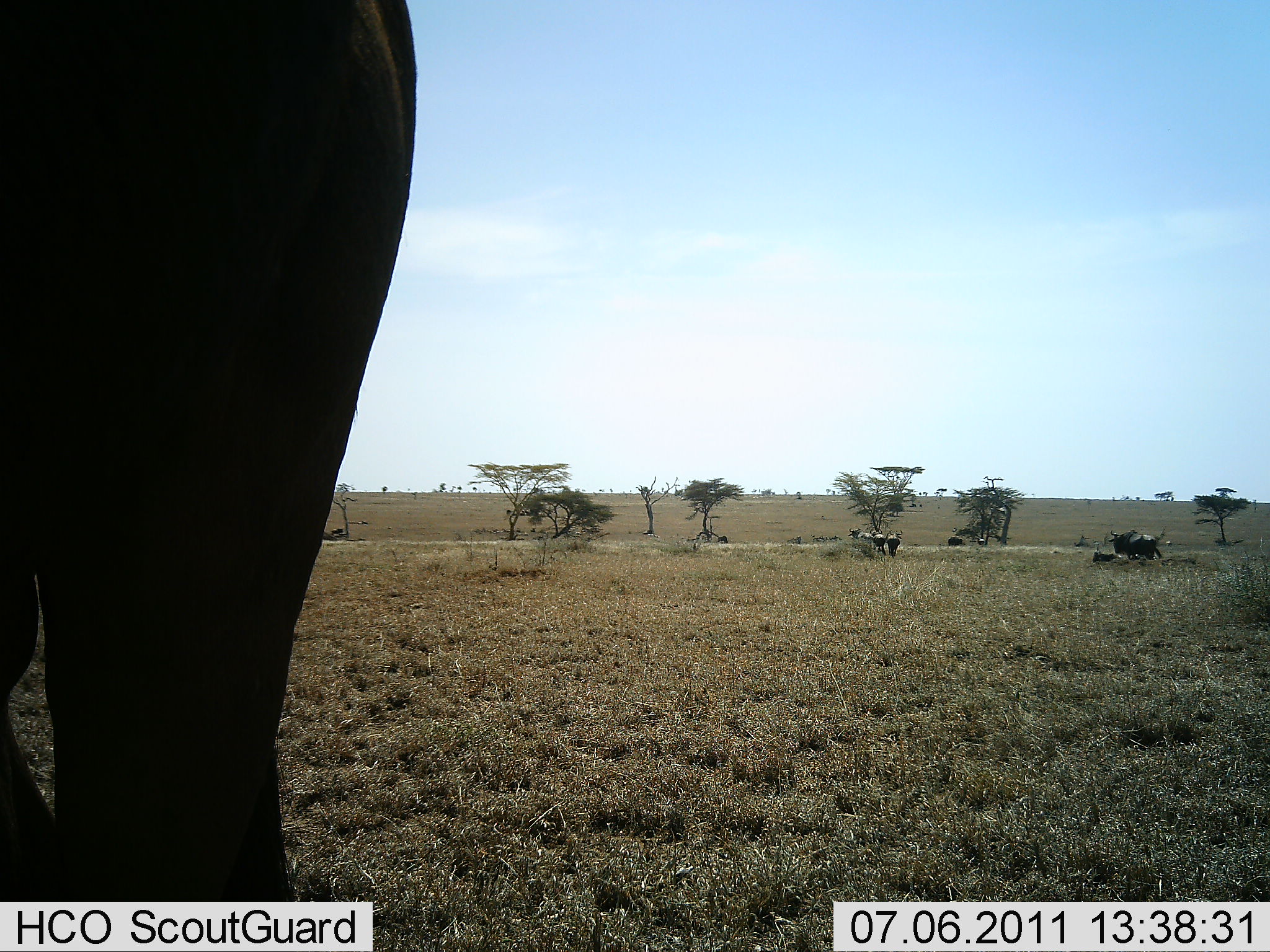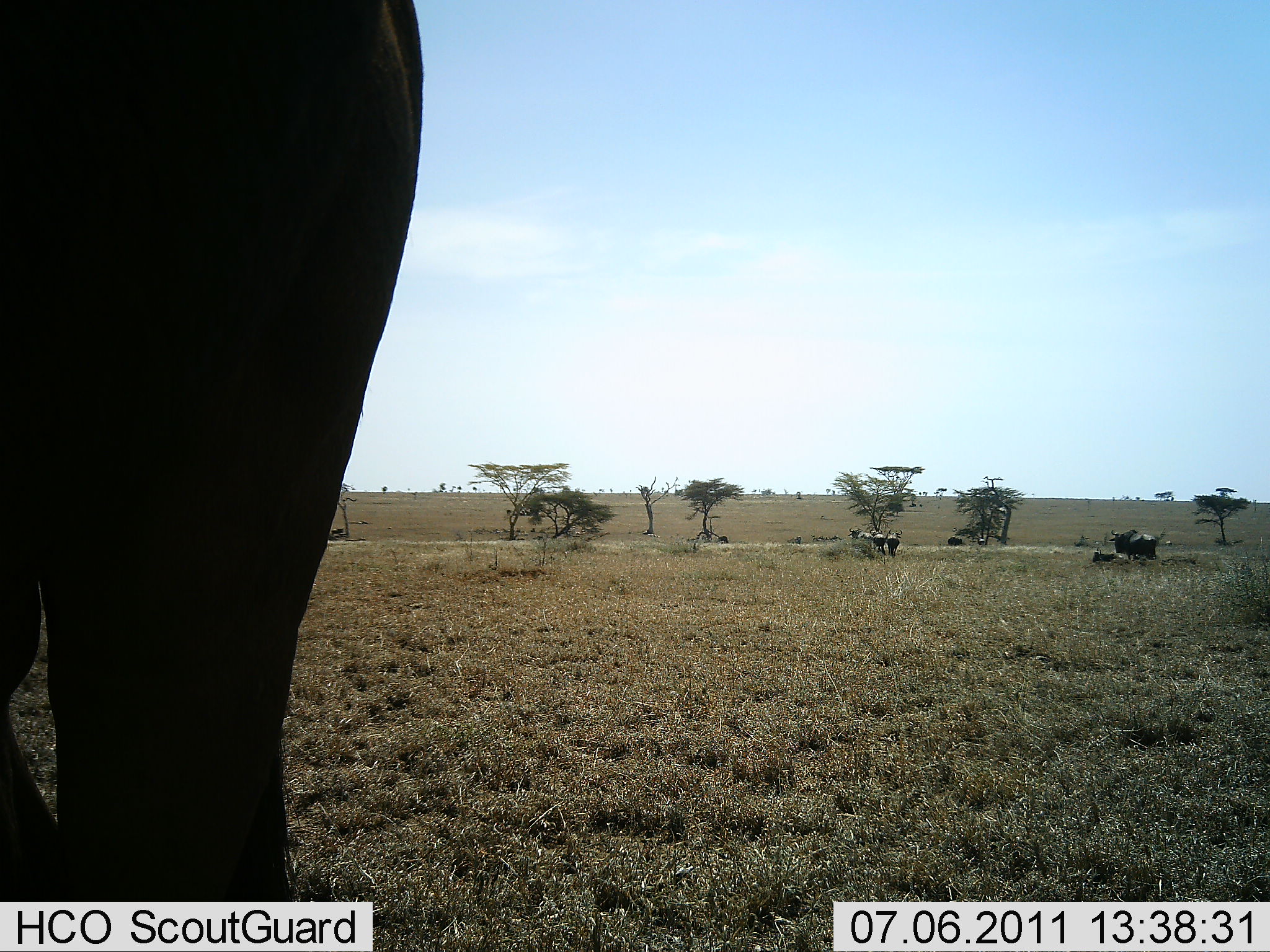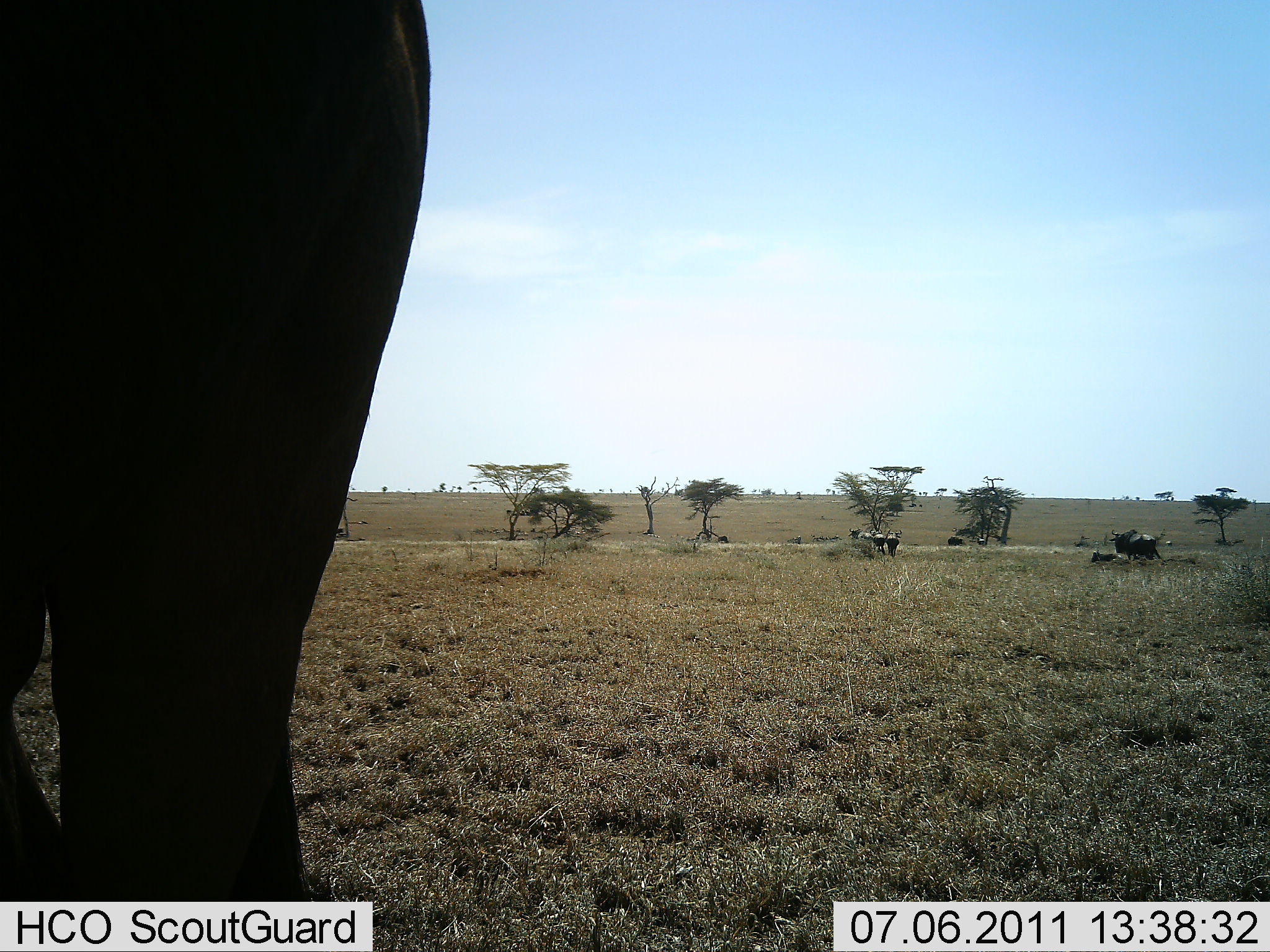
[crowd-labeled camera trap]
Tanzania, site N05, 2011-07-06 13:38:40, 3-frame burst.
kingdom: Animalia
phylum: Chordata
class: Mammalia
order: Proboscidea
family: Elephantidae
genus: Loxodonta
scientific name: Loxodonta africana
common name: african bush elephant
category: elephant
Elephant (african bush elephant) (Loxodonta africana), count 1. Behavior (volunteer vote fractions): standing 100%, resting 0%, moving 0%, interacting 0%. Young present (vote fraction): 0%. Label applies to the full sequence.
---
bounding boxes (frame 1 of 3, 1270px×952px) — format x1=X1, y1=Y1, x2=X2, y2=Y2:
animal: x1=0, y1=0, x2=418, y2=951; x1=1107, y1=528, x2=1164, y2=562; x1=848, y1=526, x2=874, y2=554; x1=867, y1=527, x2=887, y2=558; x1=887, y1=529, x2=903, y2=558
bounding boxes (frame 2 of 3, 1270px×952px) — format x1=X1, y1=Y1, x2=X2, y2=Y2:
animal: x1=0, y1=0, x2=426, y2=929; x1=1108, y1=528, x2=1159, y2=562; x1=847, y1=526, x2=874, y2=552; x1=868, y1=526, x2=887, y2=556; x1=885, y1=528, x2=903, y2=559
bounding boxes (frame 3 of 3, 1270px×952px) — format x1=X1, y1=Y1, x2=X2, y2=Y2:
animal: x1=0, y1=0, x2=432, y2=950; x1=1108, y1=528, x2=1165, y2=562; x1=847, y1=526, x2=874, y2=549; x1=1090, y1=547, x2=1125, y2=564; x1=869, y1=527, x2=887, y2=556; x1=887, y1=528, x2=903, y2=558